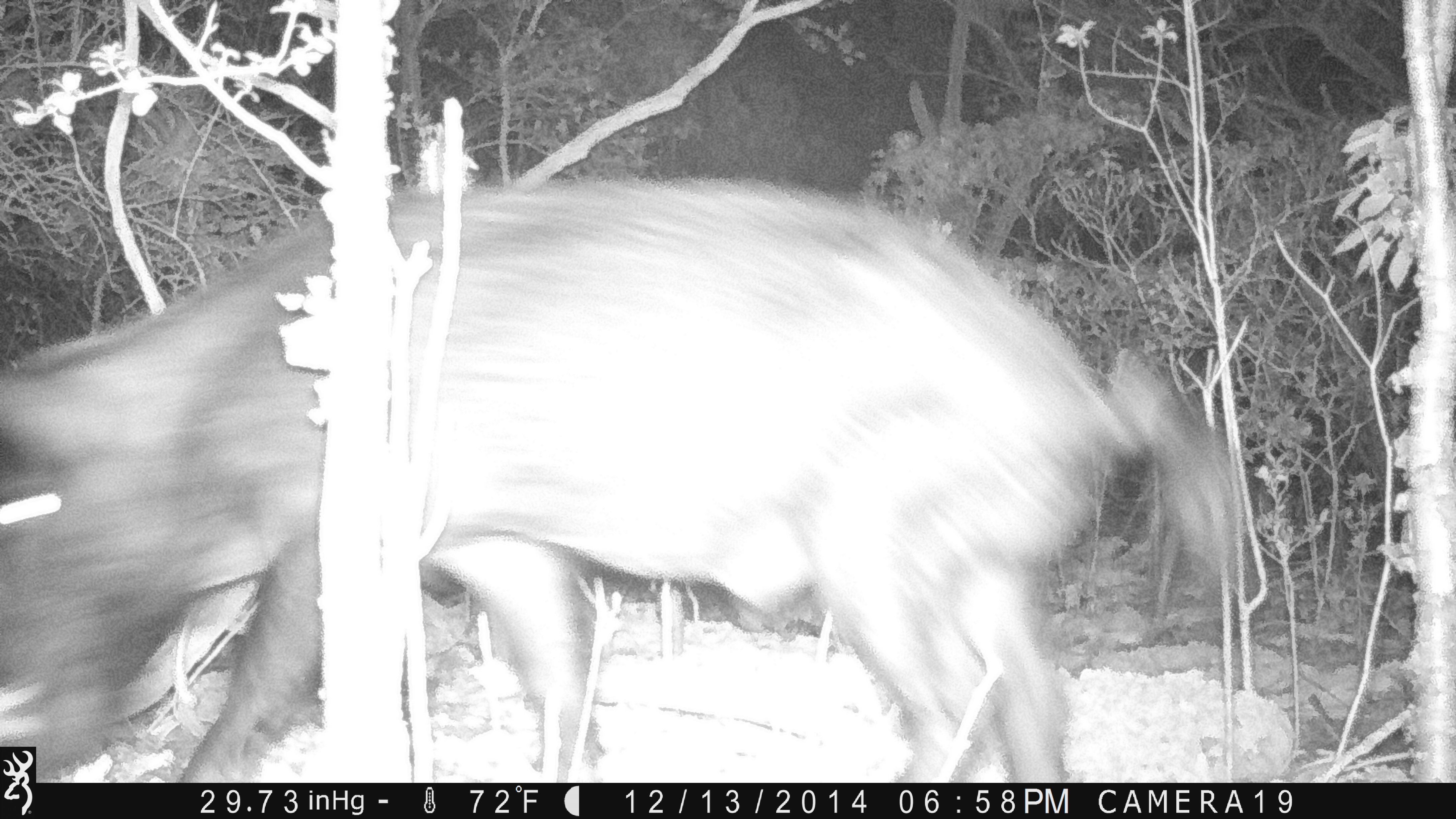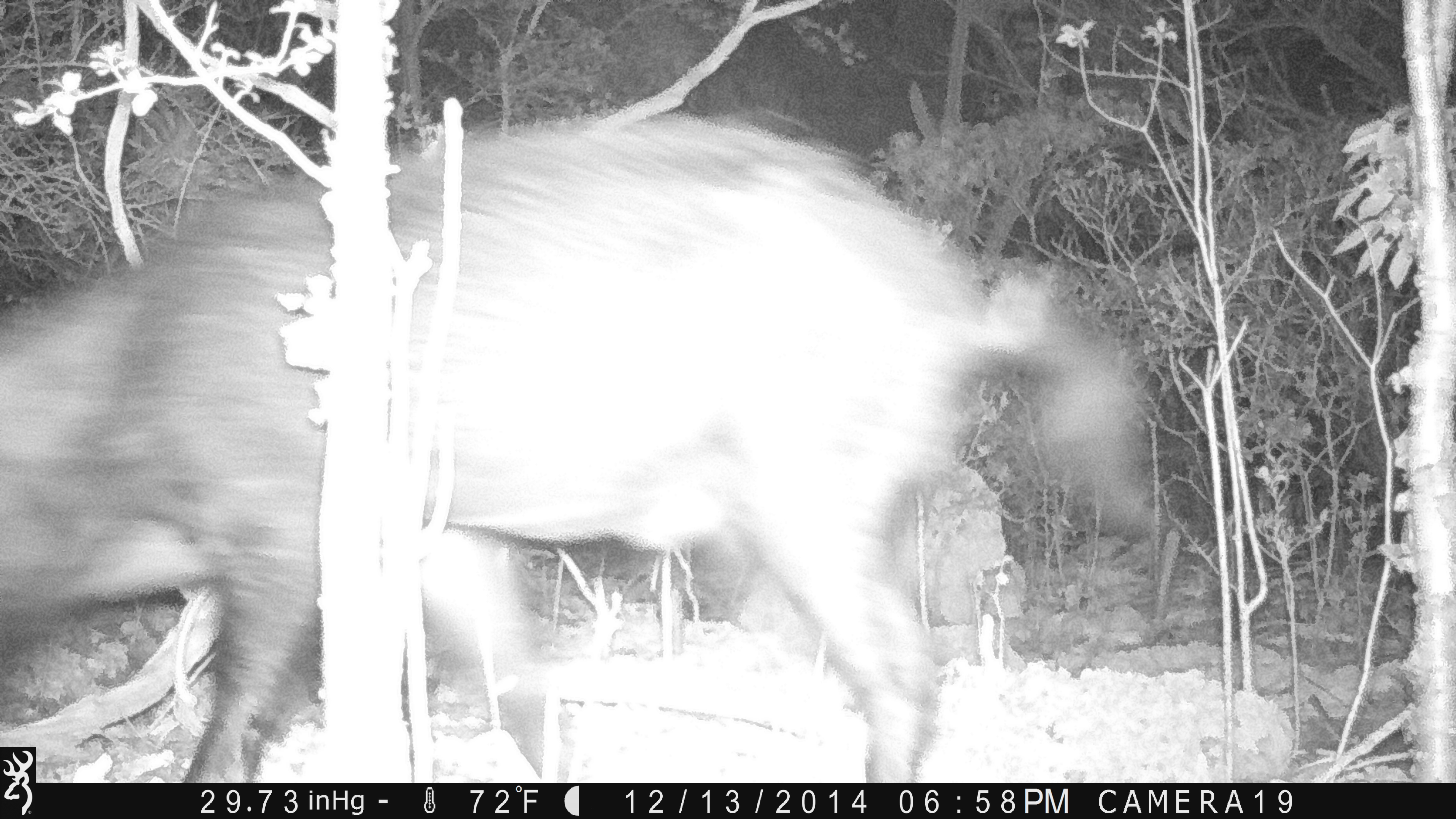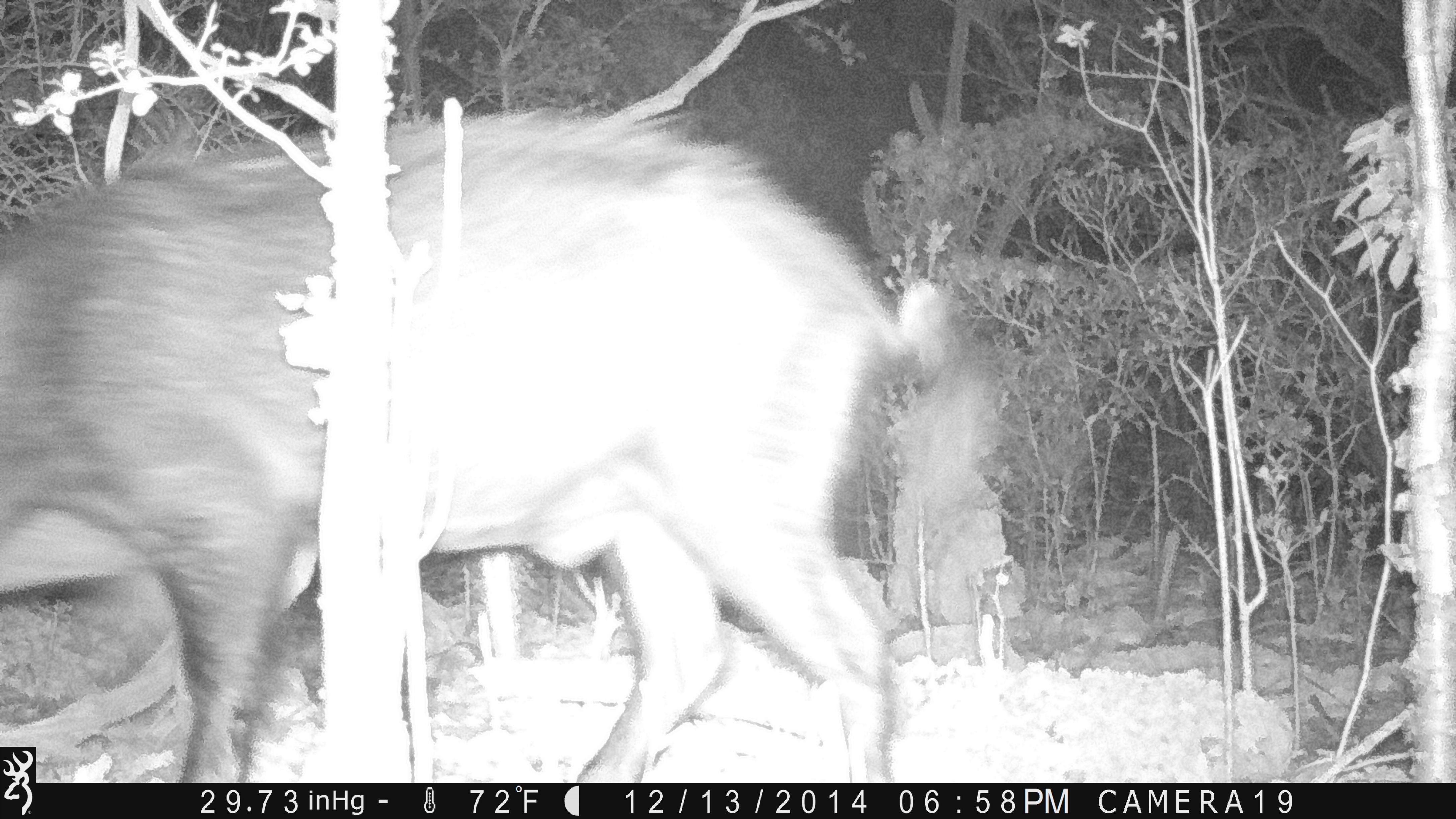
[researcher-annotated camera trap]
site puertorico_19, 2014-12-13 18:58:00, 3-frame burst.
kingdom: Animalia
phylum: Chordata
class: Mammalia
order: Artiodactyla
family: Suidae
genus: Sus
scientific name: Sus scrofa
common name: pig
Pig (Sus scrofa).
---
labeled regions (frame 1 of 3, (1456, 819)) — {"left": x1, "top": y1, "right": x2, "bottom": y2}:
pig: {"left": 0, "top": 171, "right": 1257, "bottom": 743}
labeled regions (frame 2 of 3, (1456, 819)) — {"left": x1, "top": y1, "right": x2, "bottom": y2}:
pig: {"left": 0, "top": 113, "right": 1176, "bottom": 782}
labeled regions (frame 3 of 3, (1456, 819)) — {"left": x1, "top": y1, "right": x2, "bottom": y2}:
pig: {"left": 0, "top": 105, "right": 959, "bottom": 744}